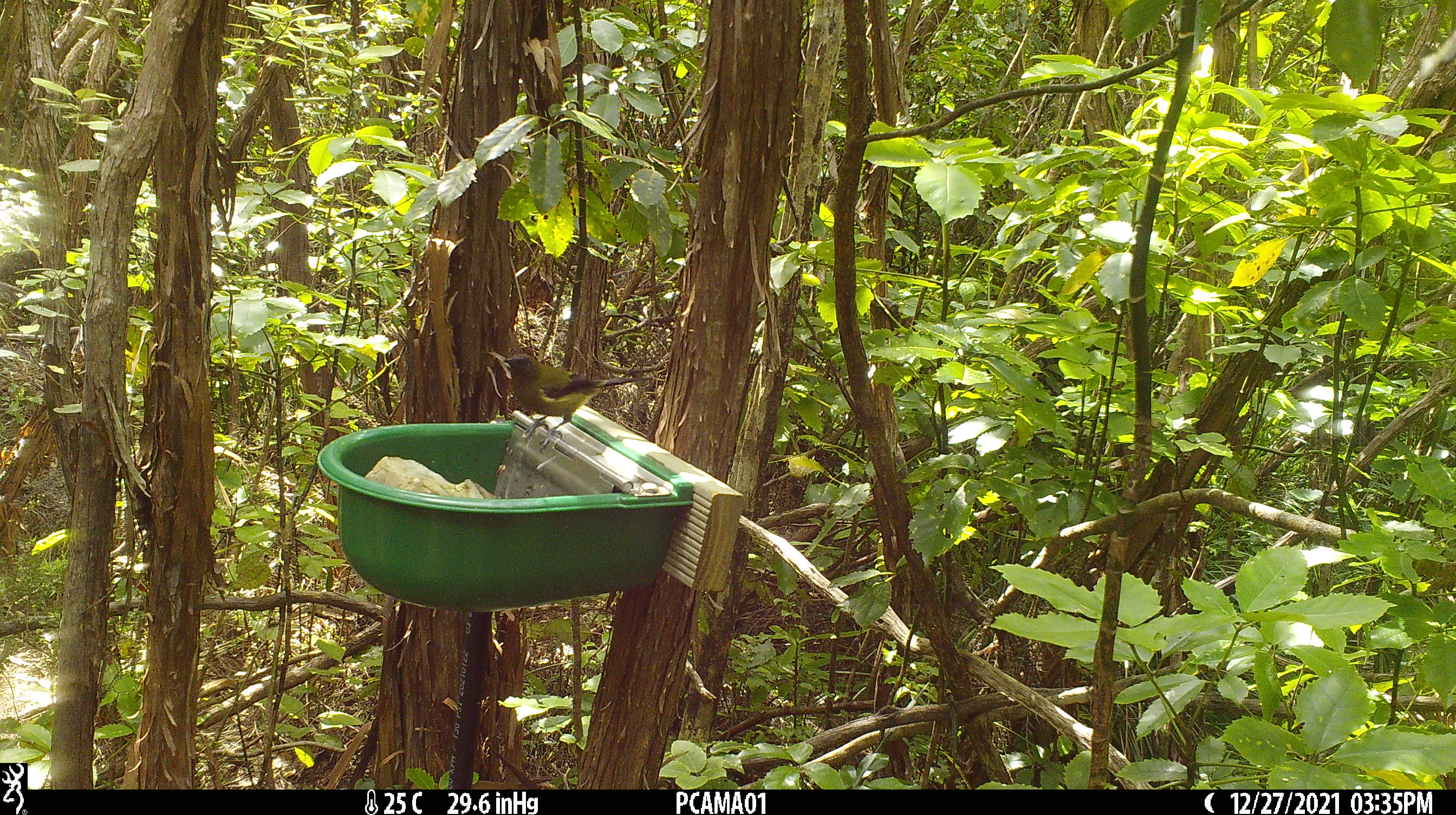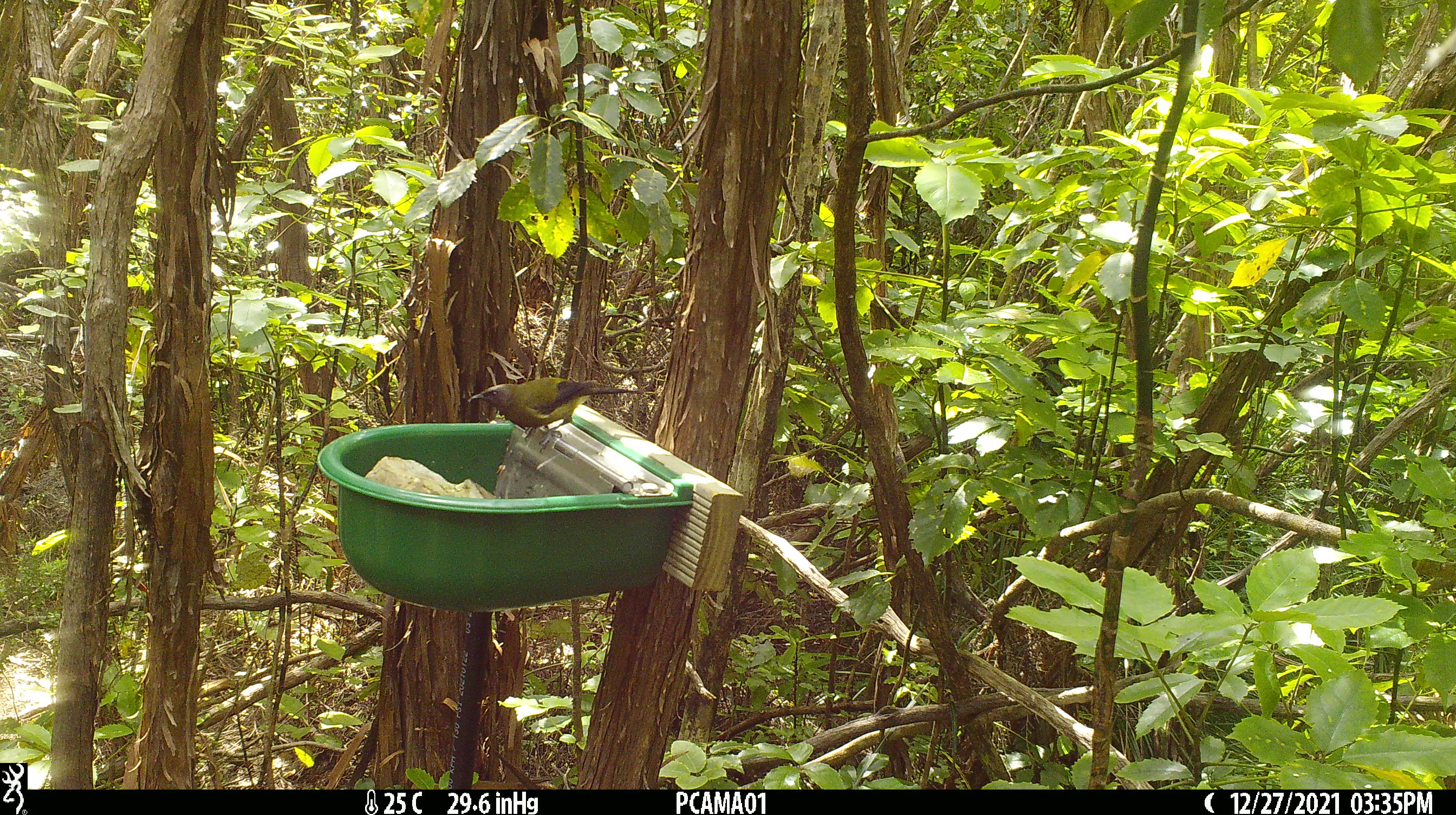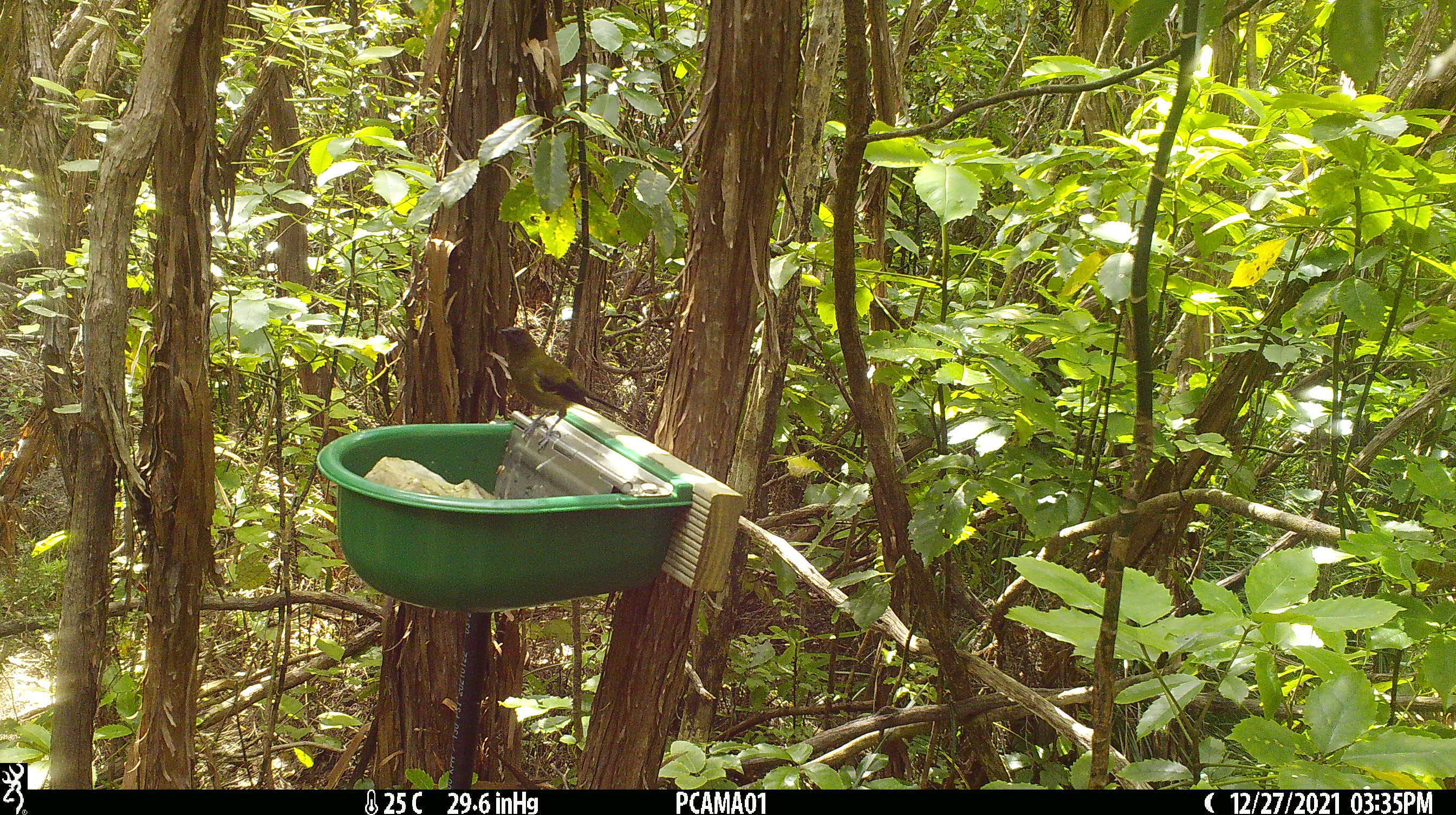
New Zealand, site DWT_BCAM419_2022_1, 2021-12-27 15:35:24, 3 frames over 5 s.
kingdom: Animalia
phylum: Chordata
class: Aves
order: Passeriformes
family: Meliphagidae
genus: Anthornis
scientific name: Anthornis melanura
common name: new zealand bellbird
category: bellbird